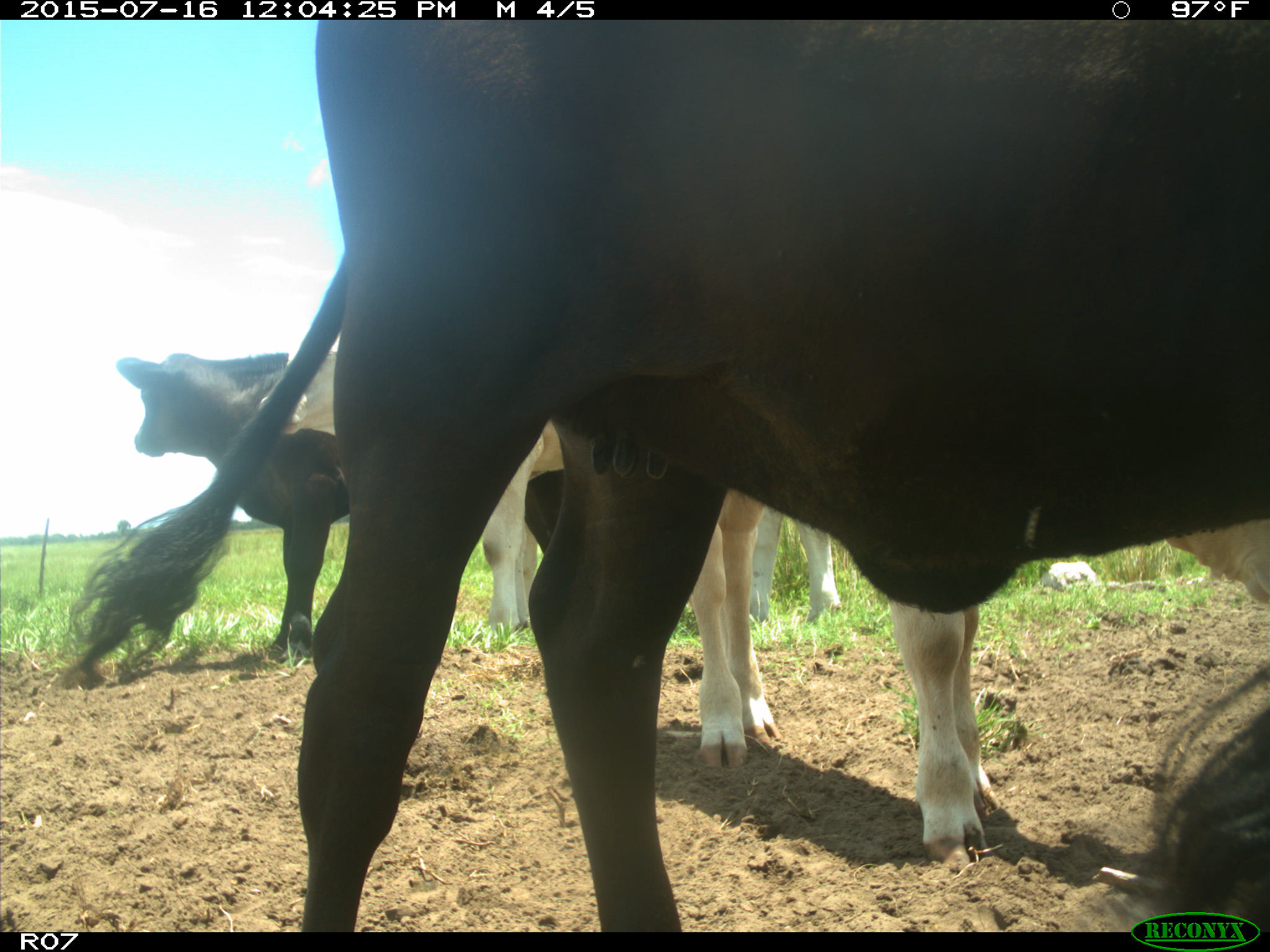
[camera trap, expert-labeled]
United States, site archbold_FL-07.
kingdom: Animalia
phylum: Chordata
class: Mammalia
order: Artiodactyla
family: Bovidae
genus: Bos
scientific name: Bos taurus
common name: domestic cow